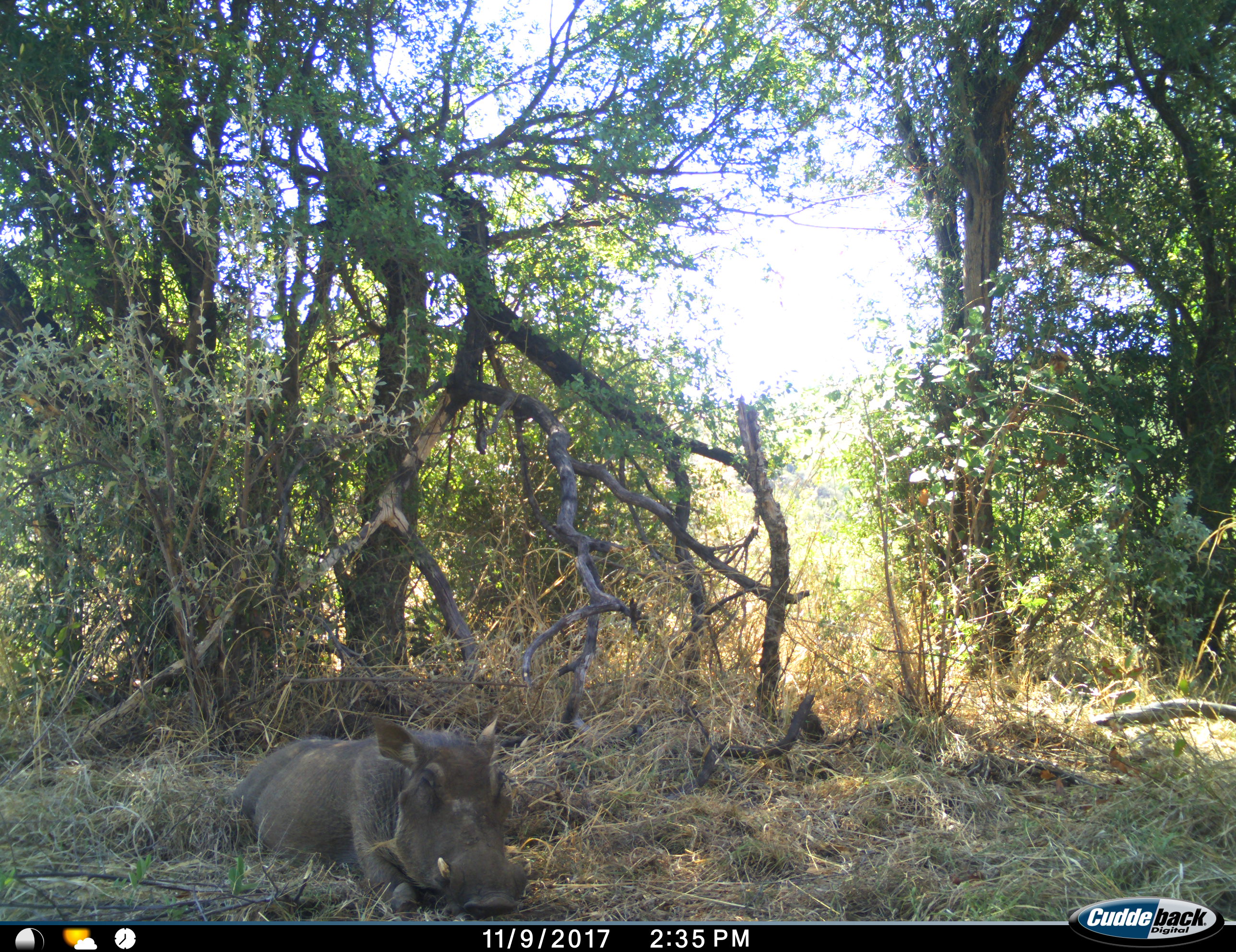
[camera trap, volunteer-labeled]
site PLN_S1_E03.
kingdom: Animalia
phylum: Chordata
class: Mammalia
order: Artiodactyla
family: Suidae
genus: Phacochoerus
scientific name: Phacochoerus africanus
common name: warthog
Warthog (Phacochoerus africanus), count 1. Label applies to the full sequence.